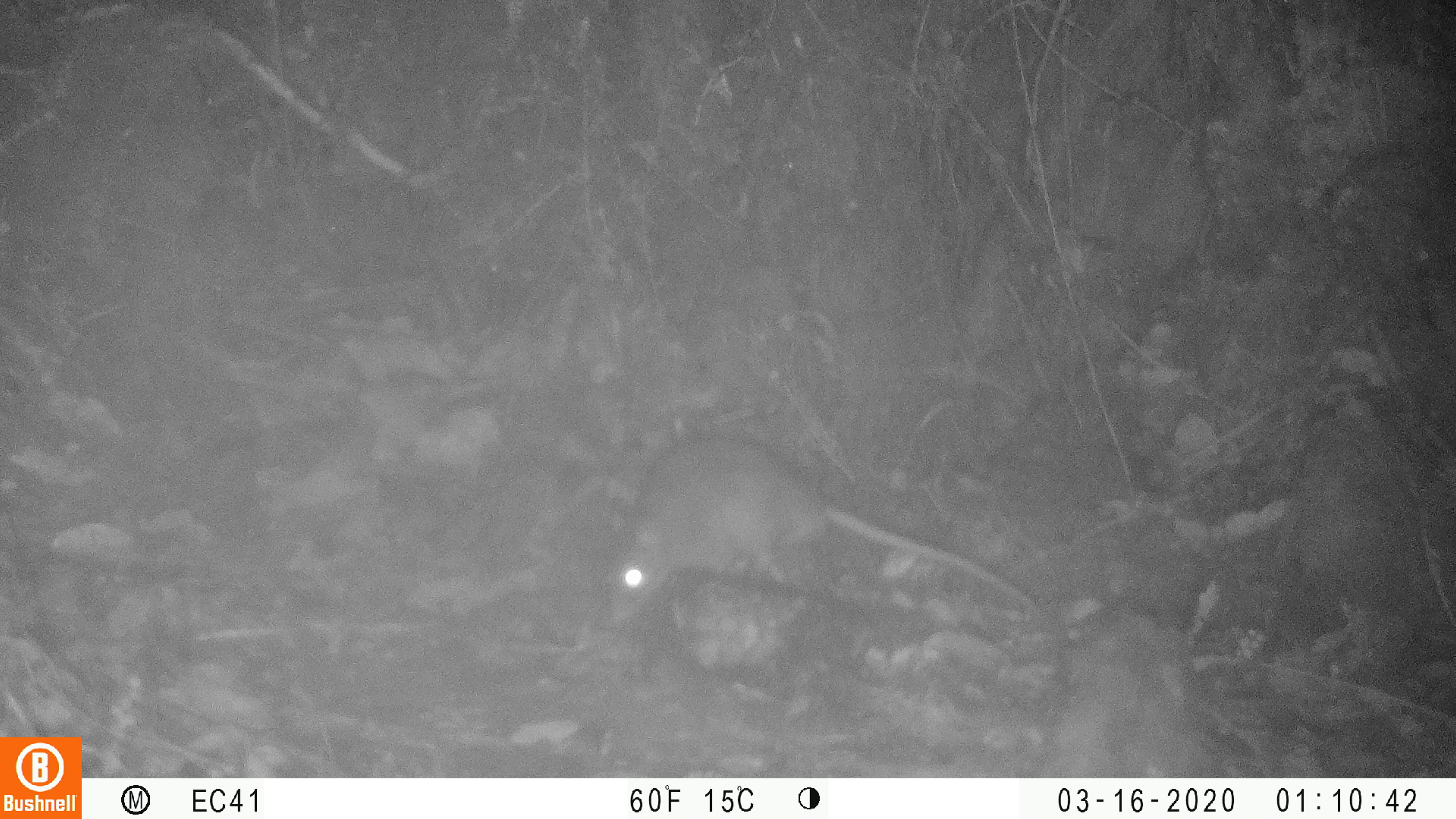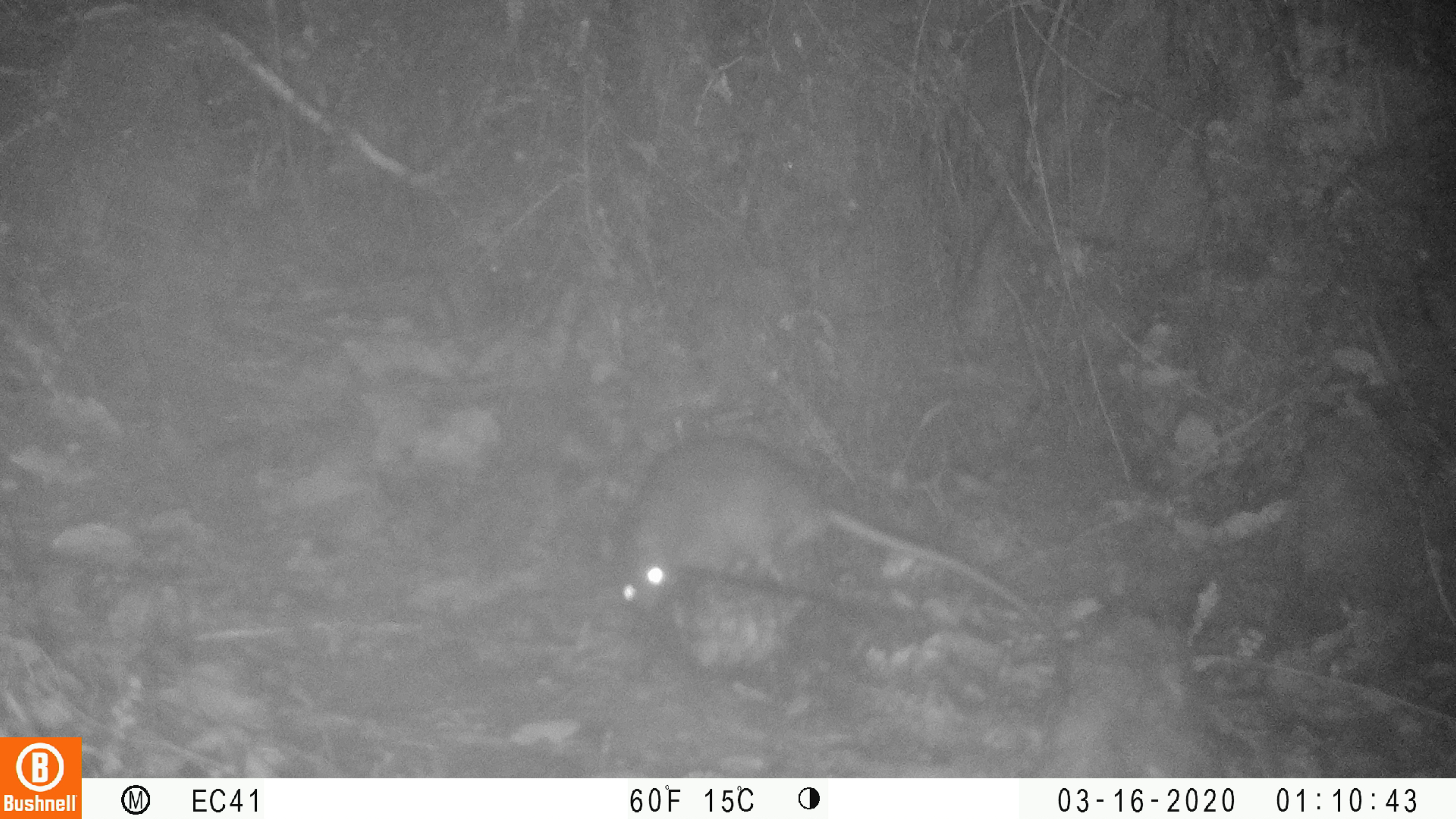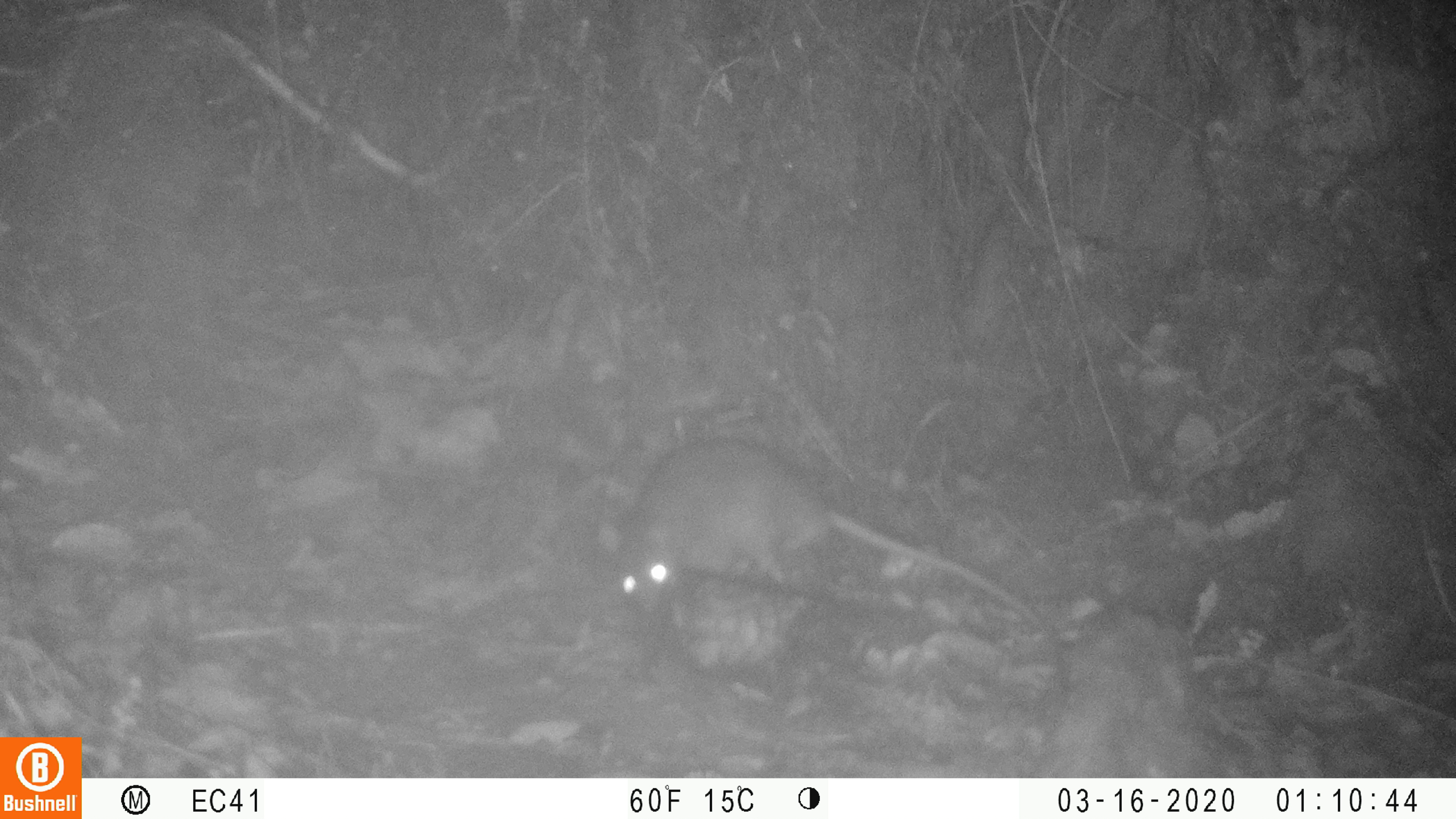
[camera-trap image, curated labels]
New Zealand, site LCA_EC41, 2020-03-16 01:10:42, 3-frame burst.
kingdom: Animalia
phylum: Chordata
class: Mammalia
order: Rodentia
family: Muridae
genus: Rattus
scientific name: Rattus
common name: rat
Rat (Rattus).